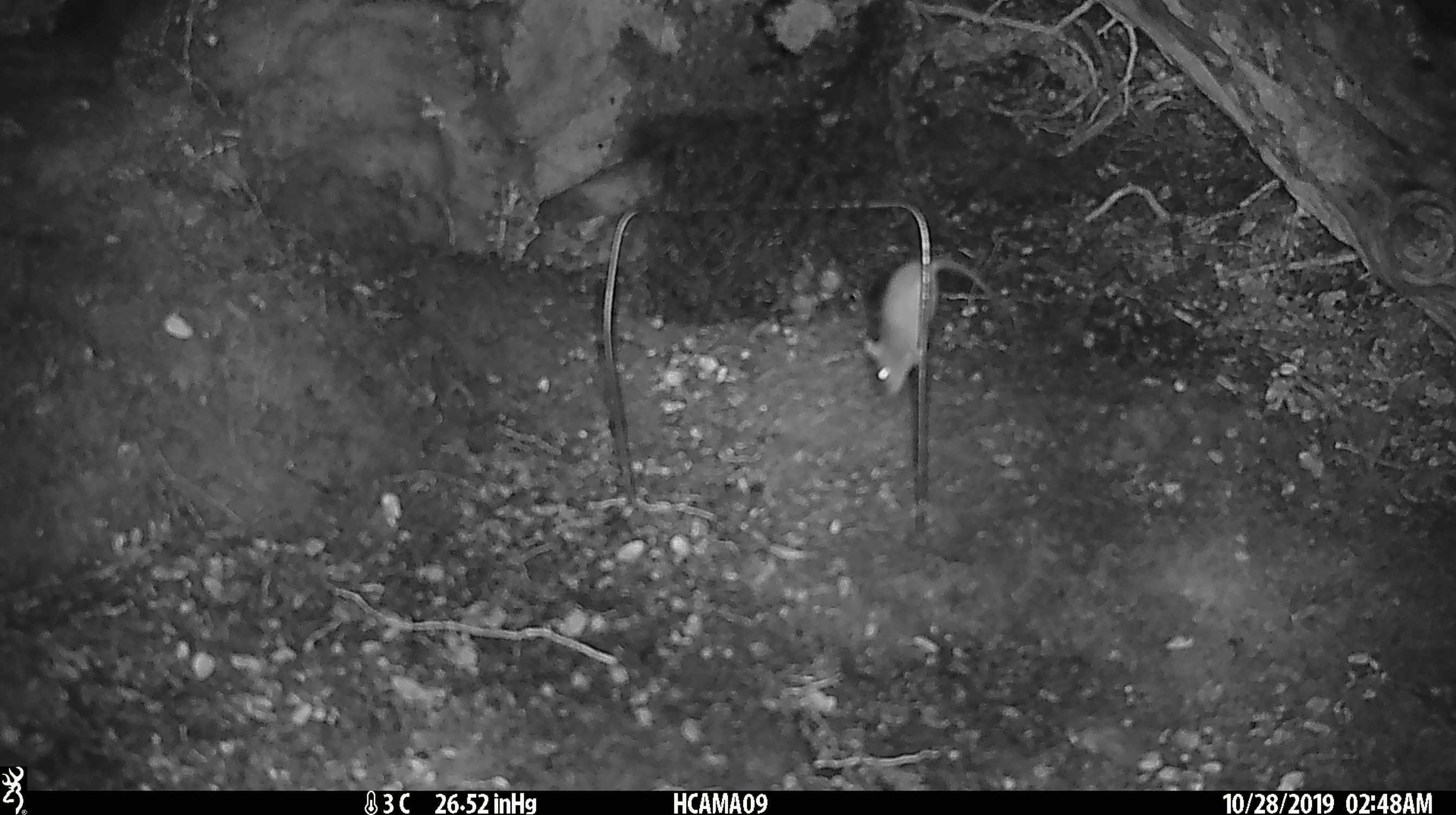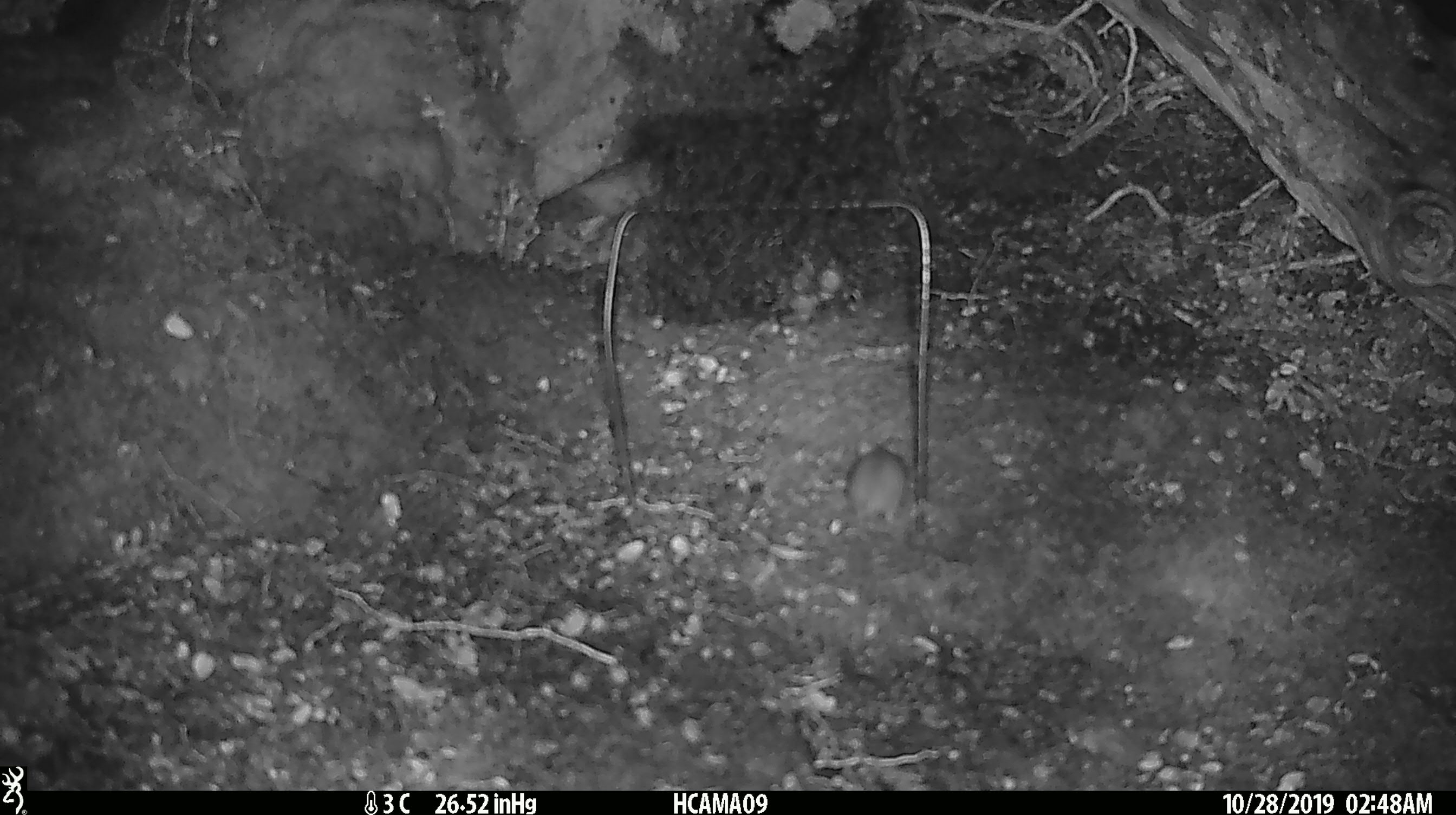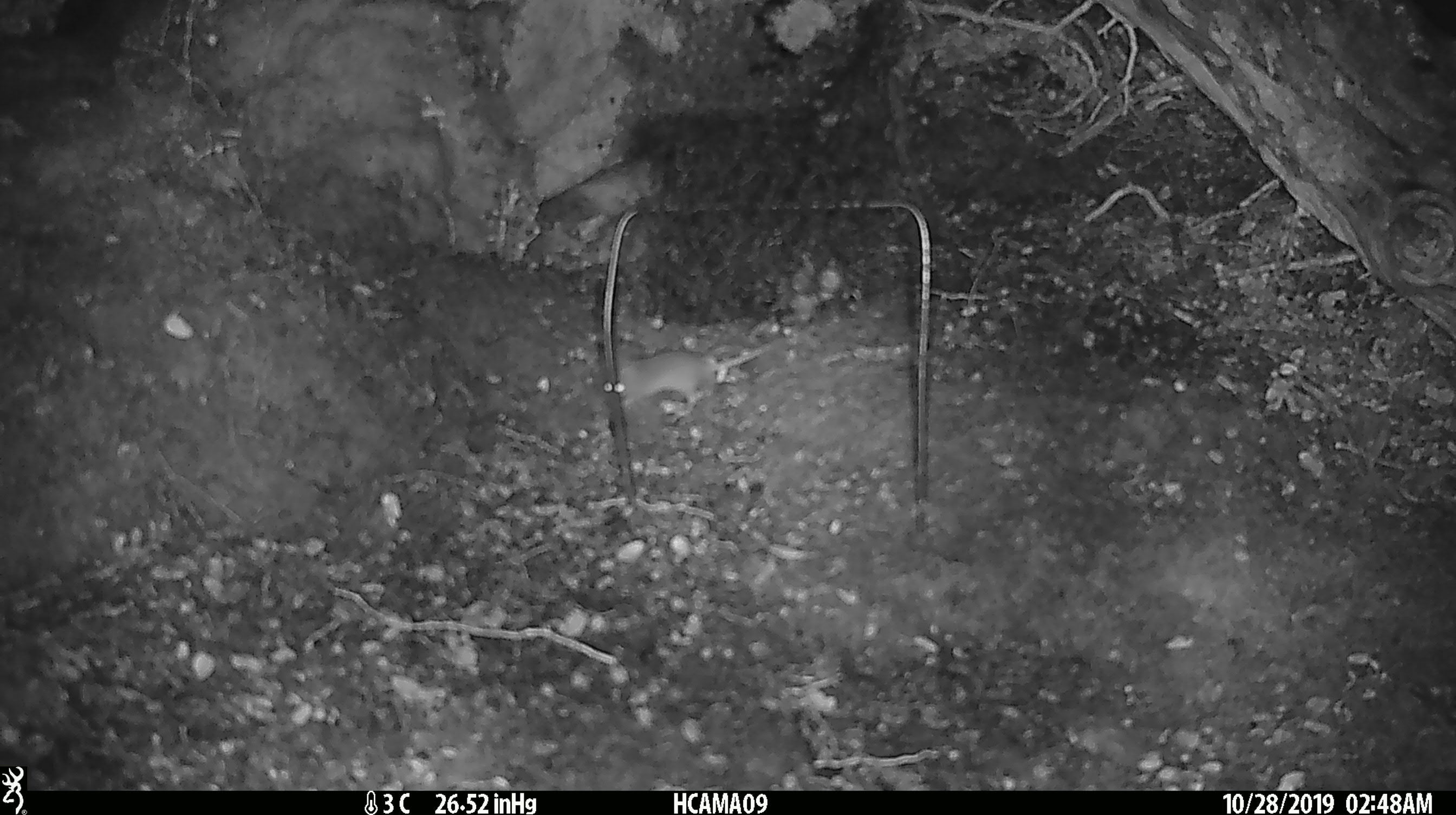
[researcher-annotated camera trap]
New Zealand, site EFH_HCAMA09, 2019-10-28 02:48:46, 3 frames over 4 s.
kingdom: Animalia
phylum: Chordata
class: Mammalia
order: Rodentia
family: Muridae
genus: Mus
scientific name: Mus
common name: mouse